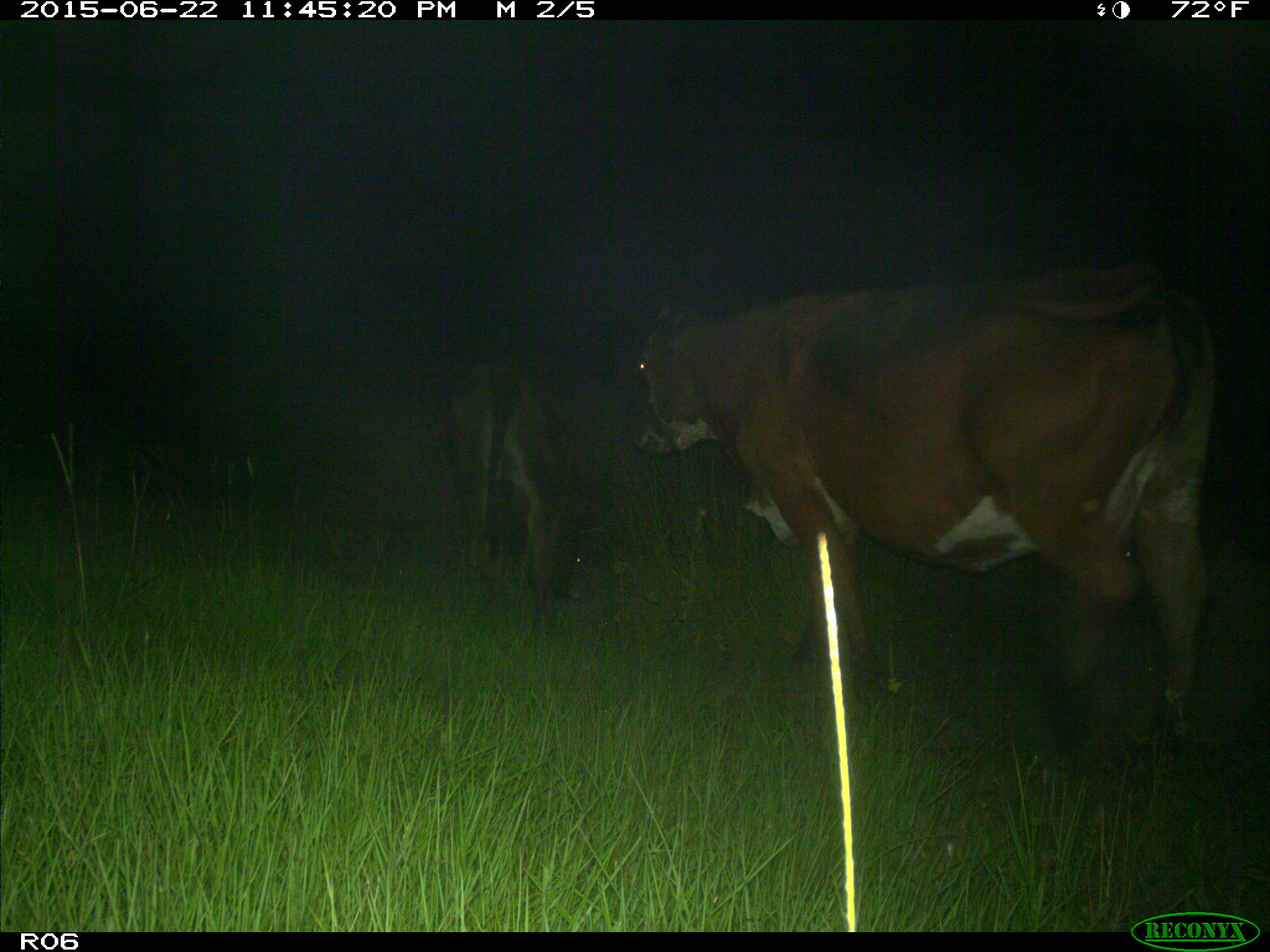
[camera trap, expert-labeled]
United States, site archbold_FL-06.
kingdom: Animalia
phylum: Chordata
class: Mammalia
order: Artiodactyla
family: Bovidae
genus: Bos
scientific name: Bos taurus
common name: domestic cow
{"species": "Bos taurus (domestic cow)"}